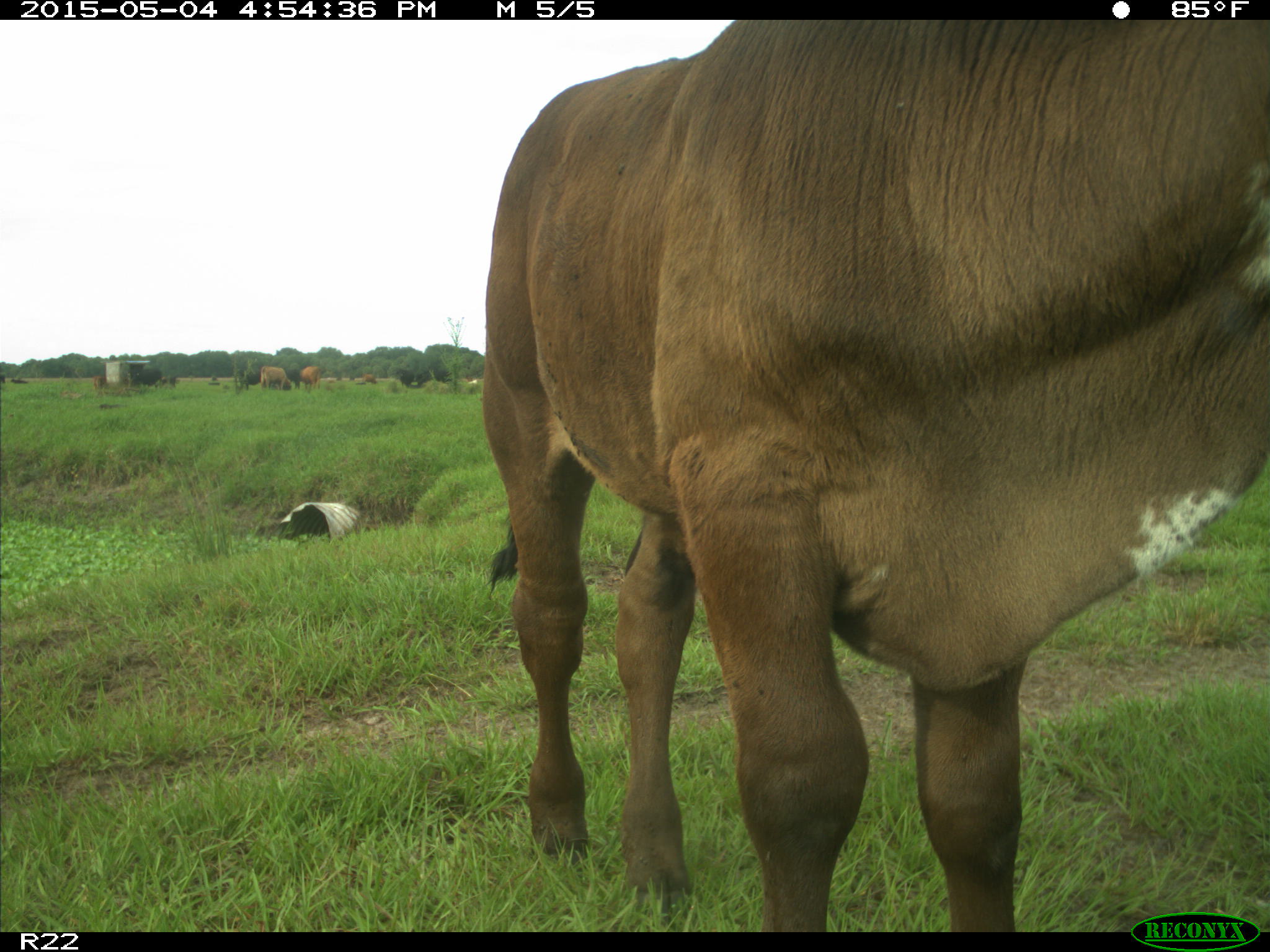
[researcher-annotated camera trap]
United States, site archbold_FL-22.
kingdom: Animalia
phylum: Chordata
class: Mammalia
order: Artiodactyla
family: Bovidae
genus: Bos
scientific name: Bos taurus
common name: domestic cow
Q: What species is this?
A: Bos taurus (domestic cow).